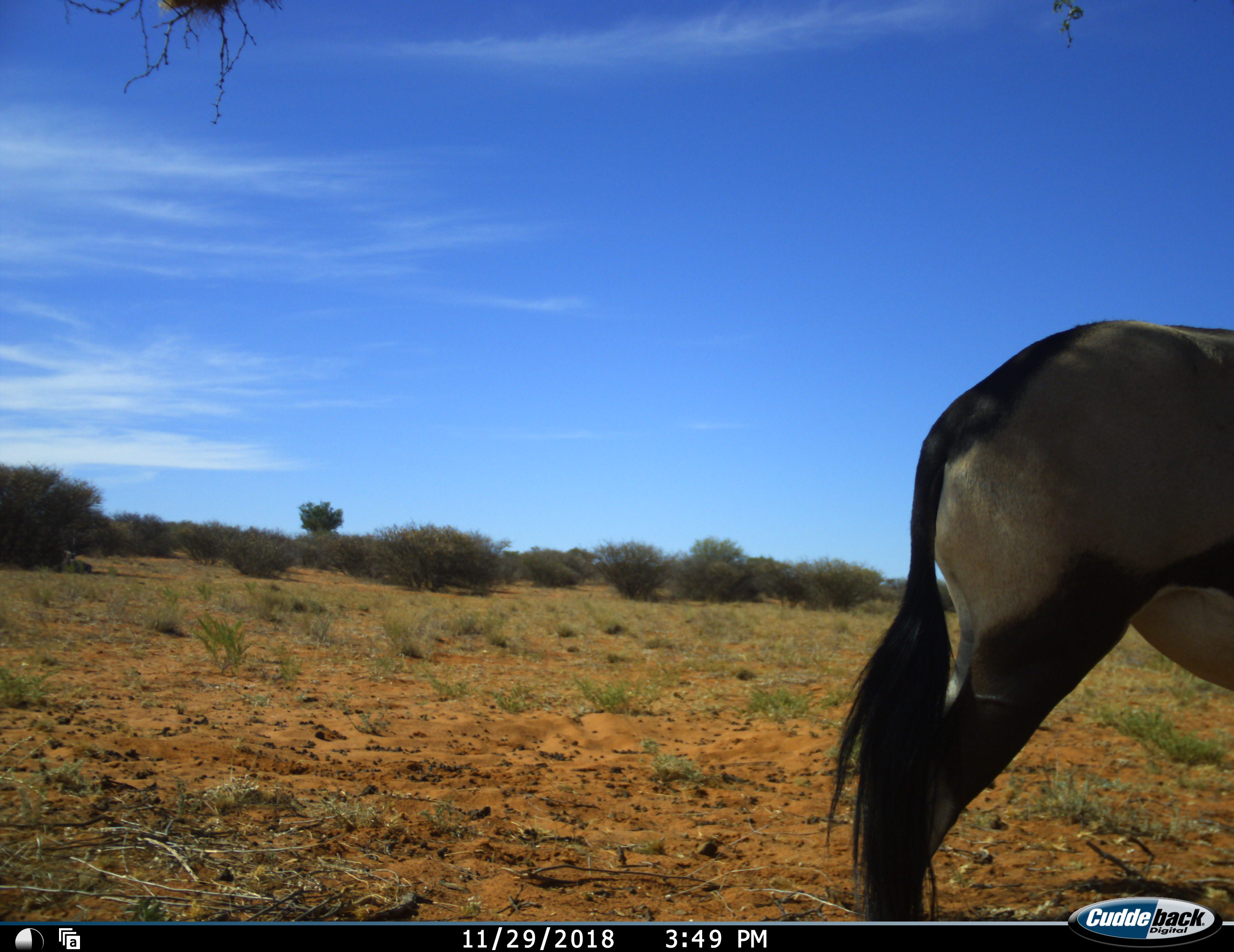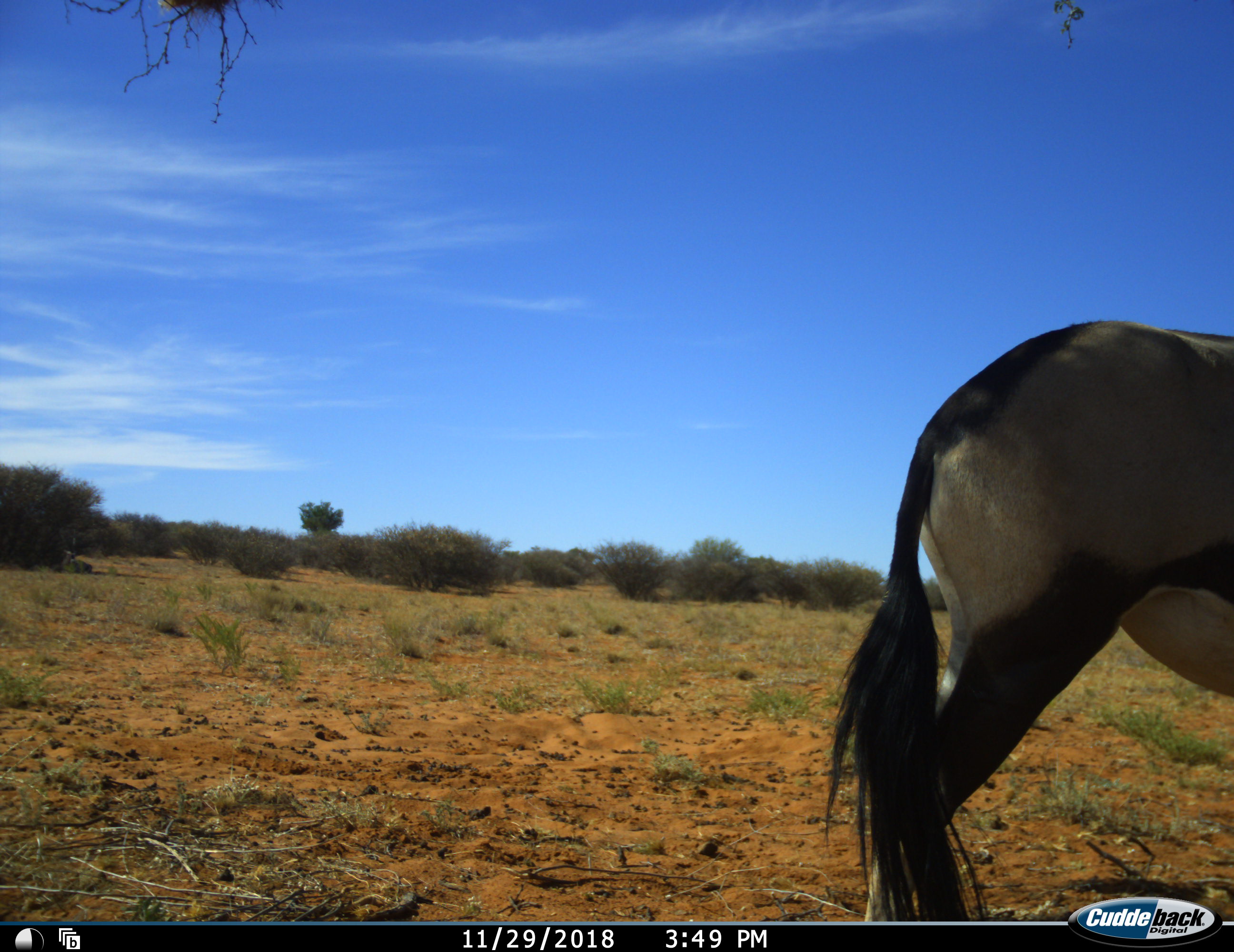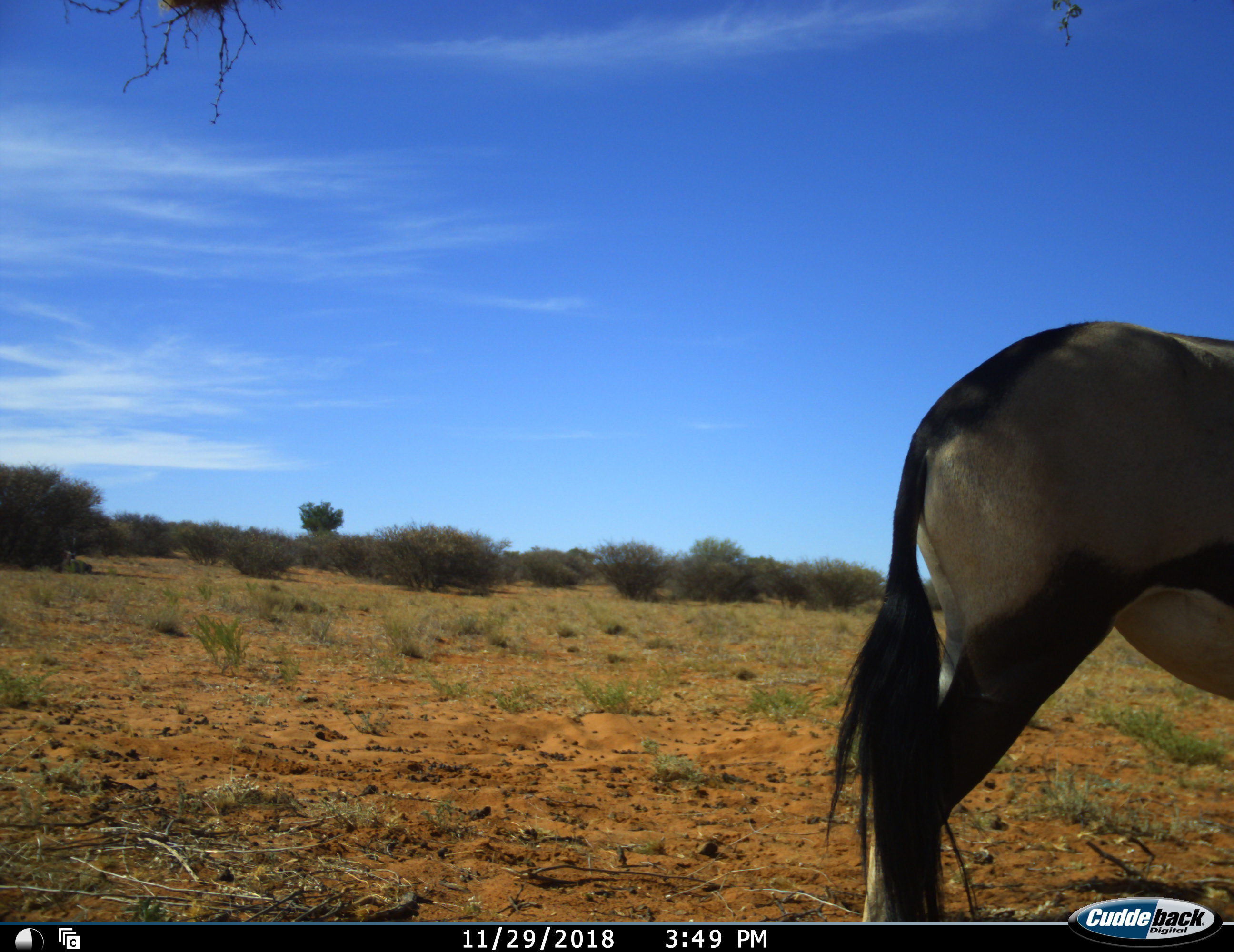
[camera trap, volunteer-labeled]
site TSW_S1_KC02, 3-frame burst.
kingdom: Animalia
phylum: Chordata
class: Mammalia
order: Artiodactyla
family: Bovidae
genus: Oryx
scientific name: Oryx gazella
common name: gemsbok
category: oryx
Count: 1.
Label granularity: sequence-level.